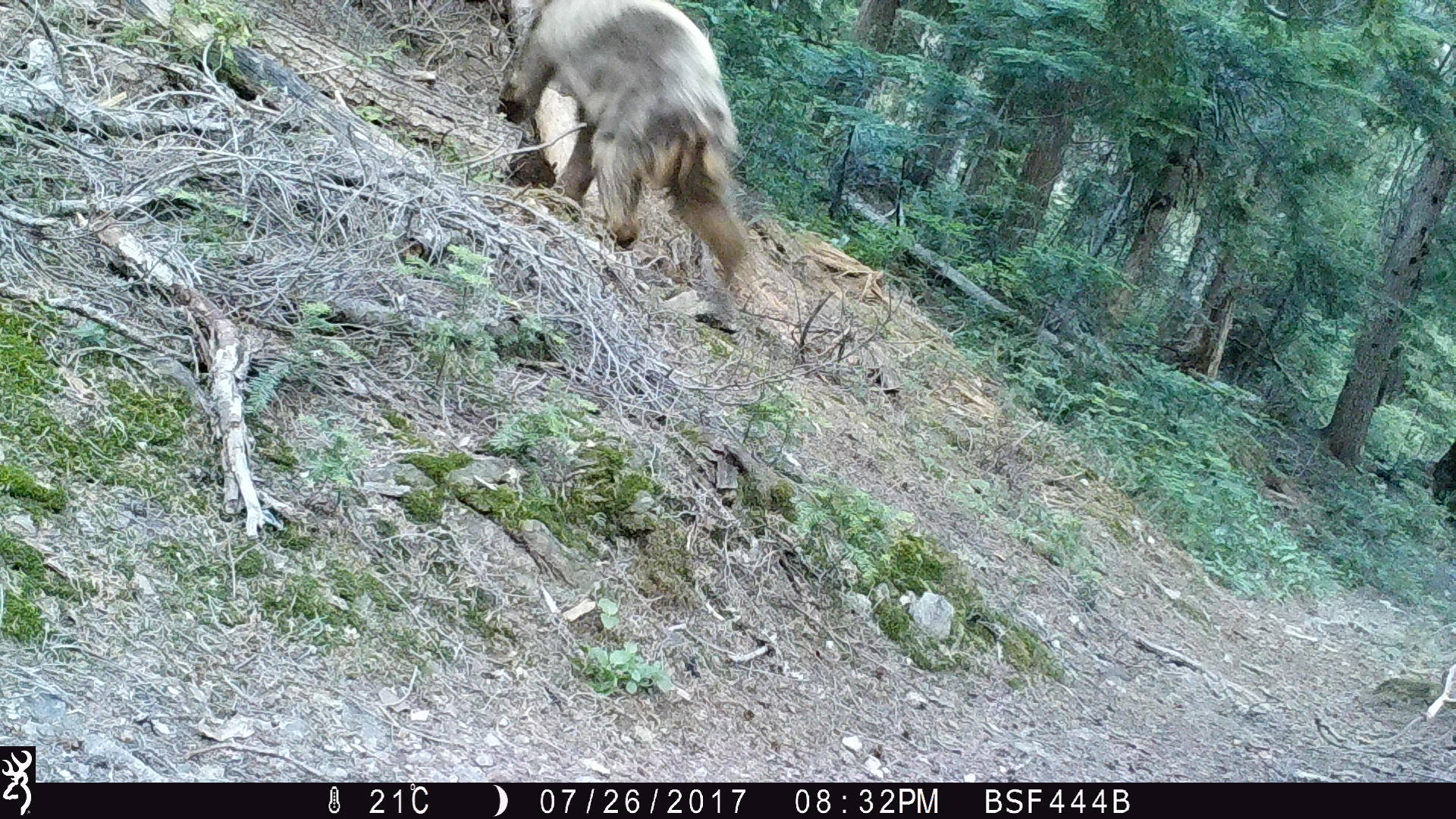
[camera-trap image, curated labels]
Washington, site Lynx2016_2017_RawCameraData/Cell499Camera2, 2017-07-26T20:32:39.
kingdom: Animalia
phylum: Chordata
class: Mammalia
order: Carnivora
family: Ursidae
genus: Ursus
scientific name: Ursus americanus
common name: american black bear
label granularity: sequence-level